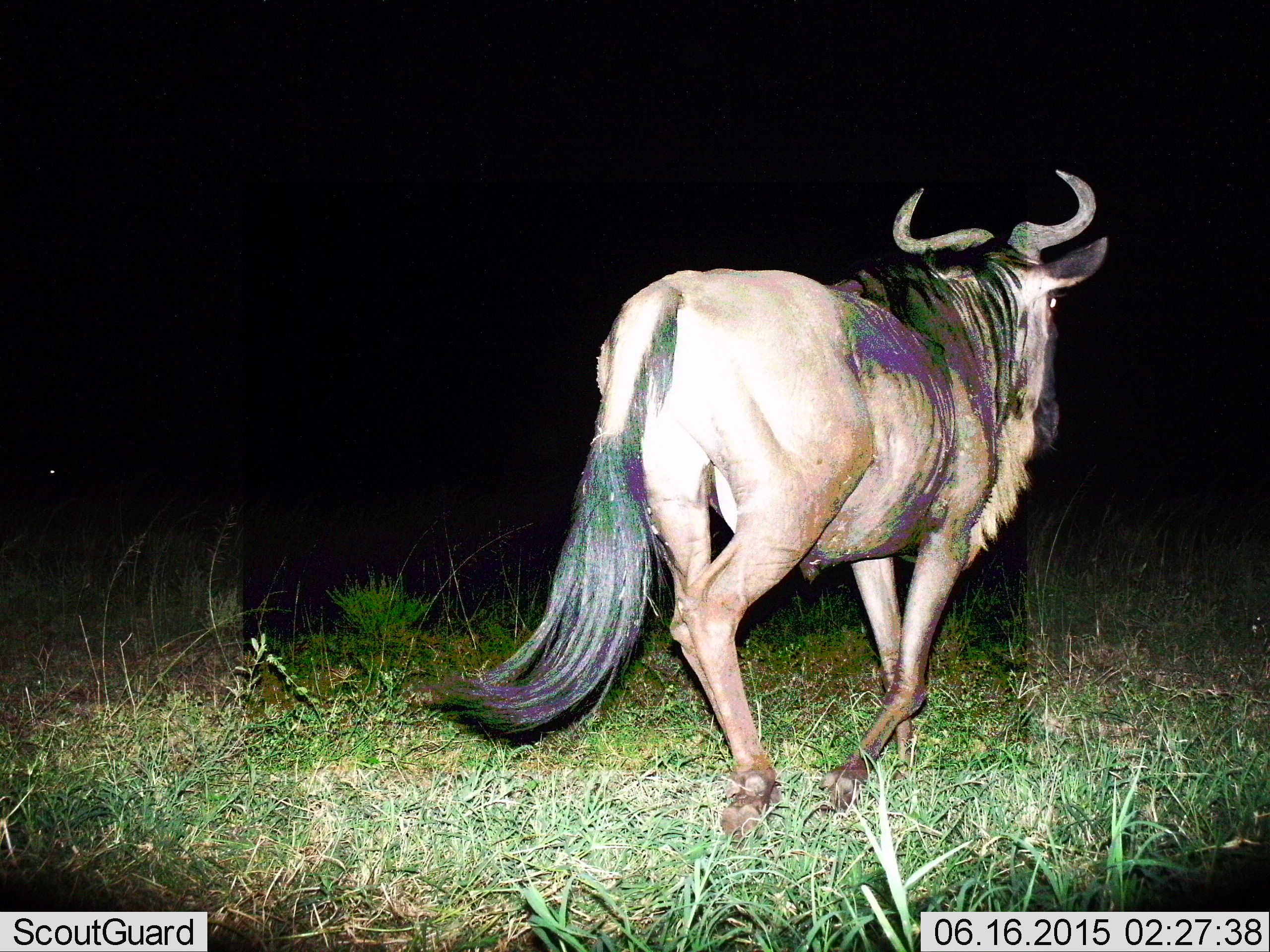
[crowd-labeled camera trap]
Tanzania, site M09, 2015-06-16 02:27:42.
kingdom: Animalia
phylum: Chordata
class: Mammalia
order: Artiodactyla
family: Bovidae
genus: Connochaetes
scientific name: Connochaetes taurinus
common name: blue wildebeest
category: wildebeest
Wildebeest (blue wildebeest) (Connochaetes taurinus), count 1. Behavior (volunteer vote fractions): standing 0%, resting 0%, moving 100%, interacting 0%. Young present (vote fraction): 0%. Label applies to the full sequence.